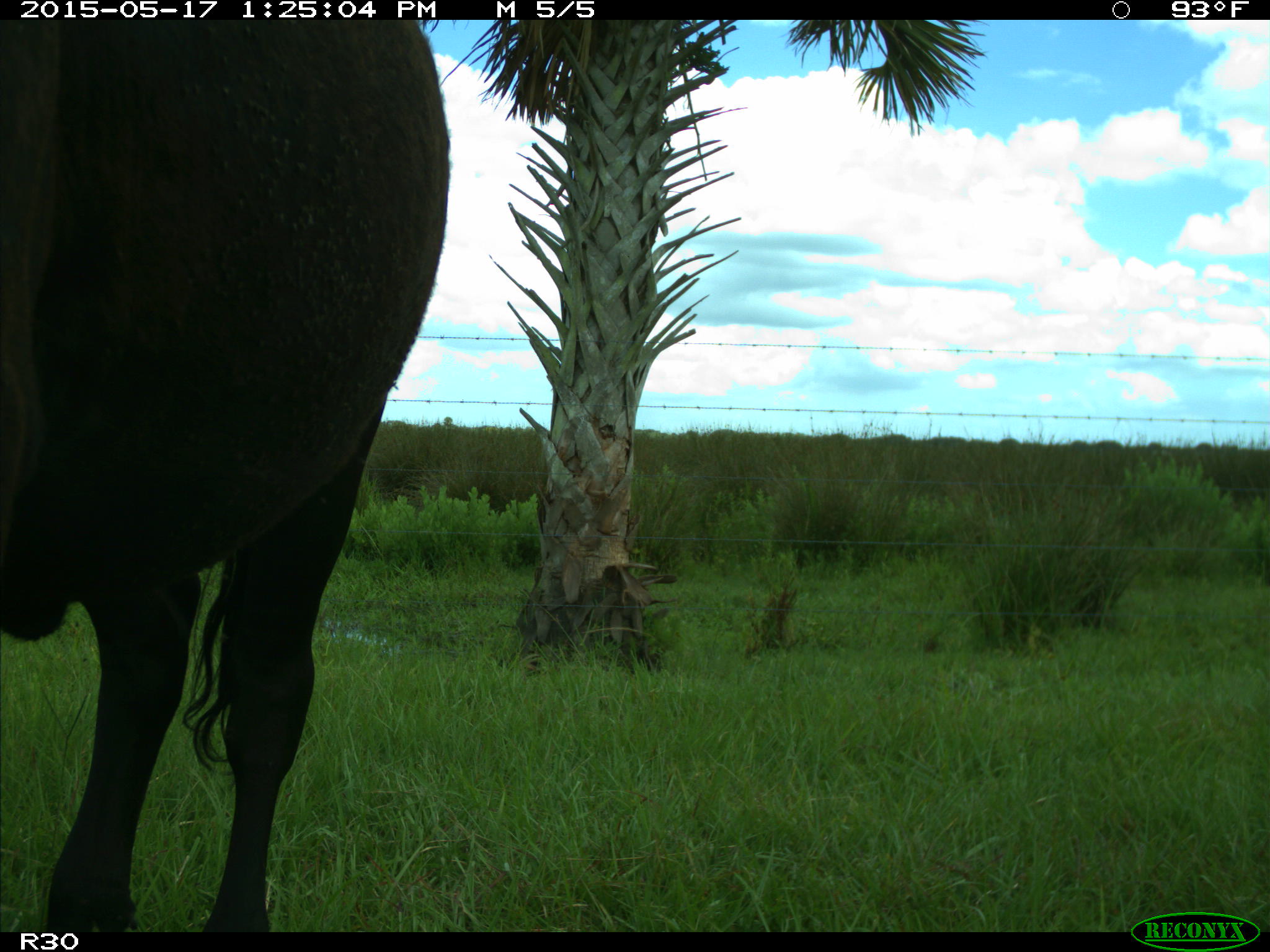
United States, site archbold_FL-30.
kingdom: Animalia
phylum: Chordata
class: Mammalia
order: Artiodactyla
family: Bovidae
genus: Bos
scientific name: Bos taurus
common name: domestic cow